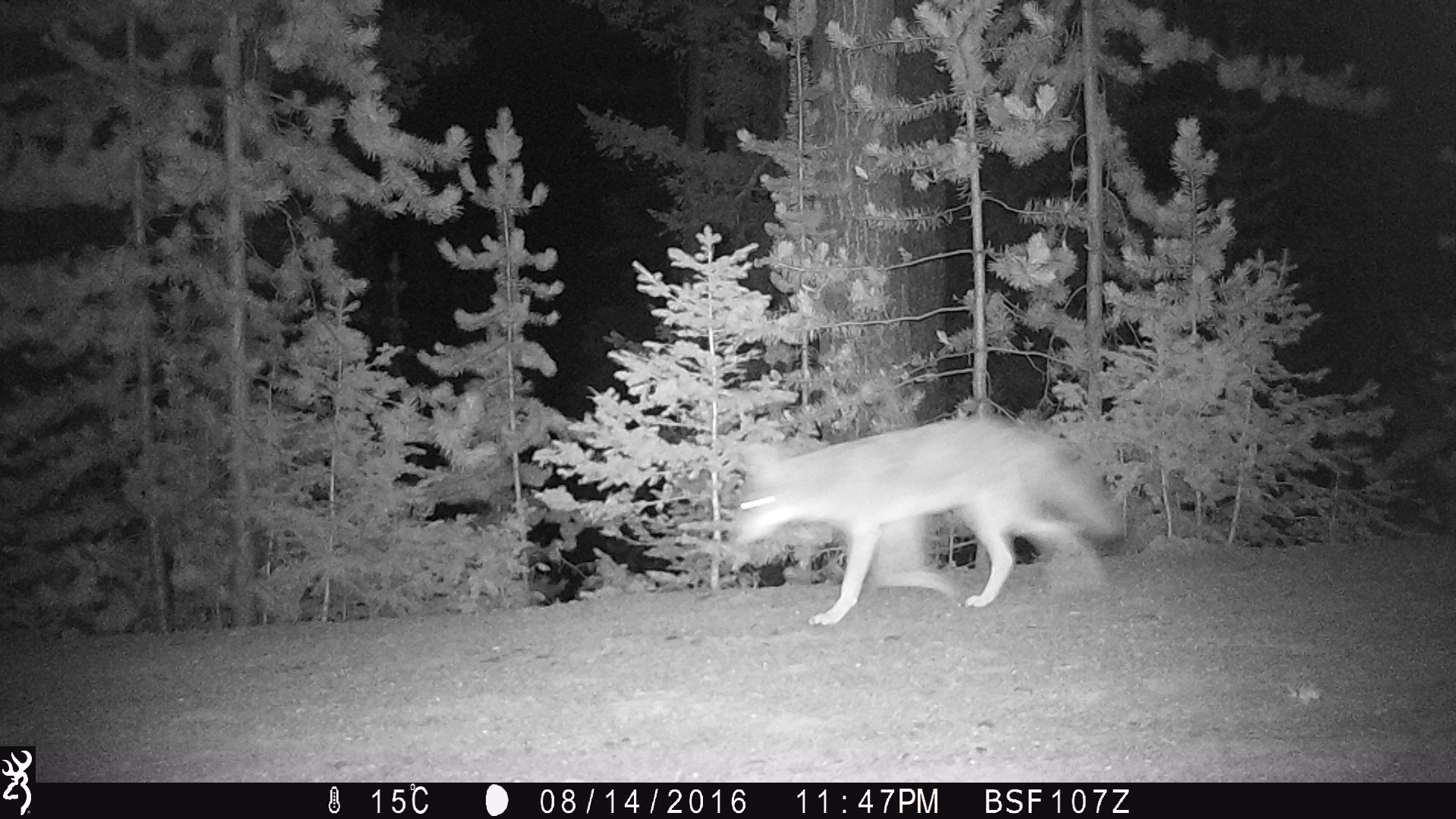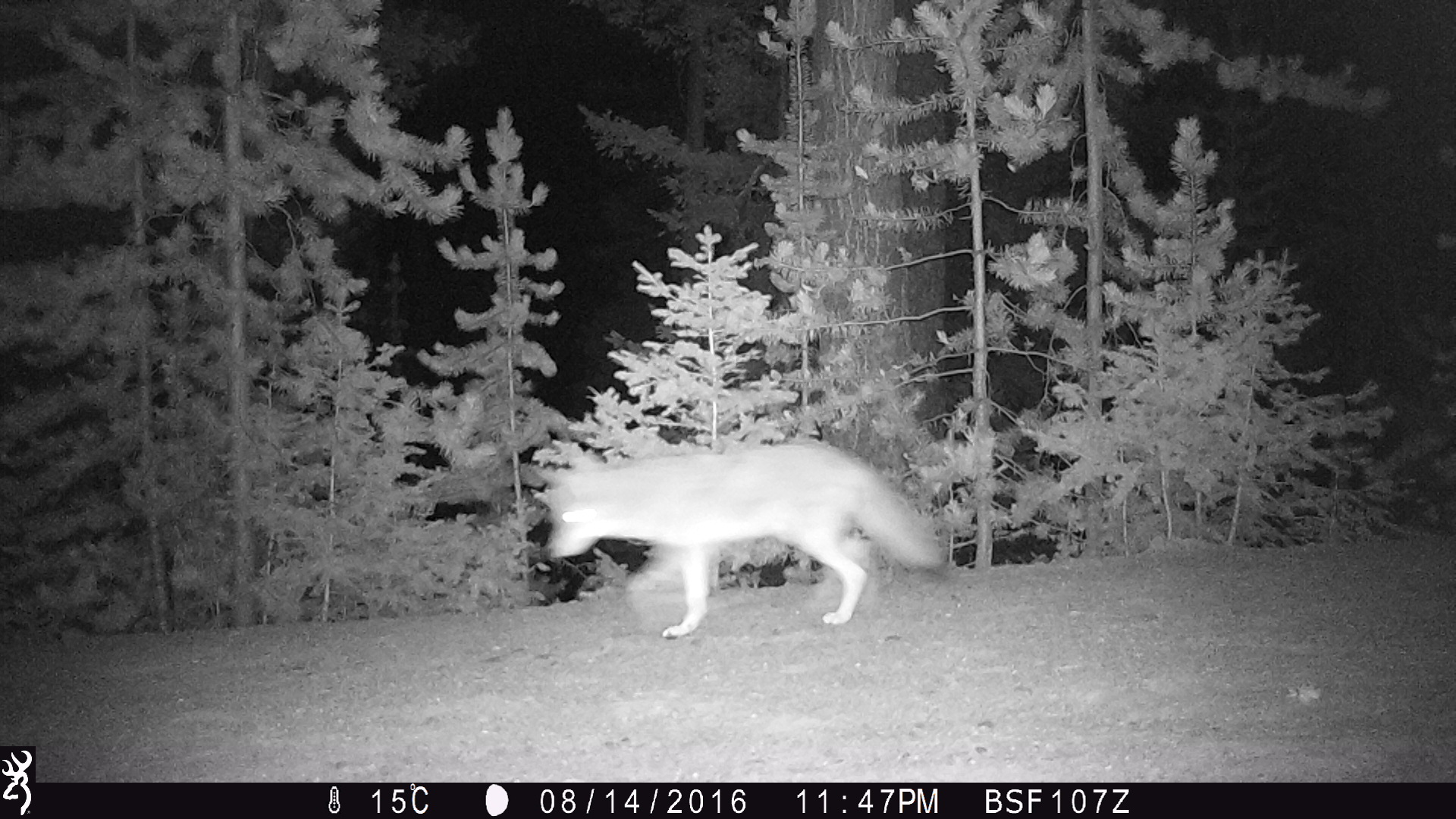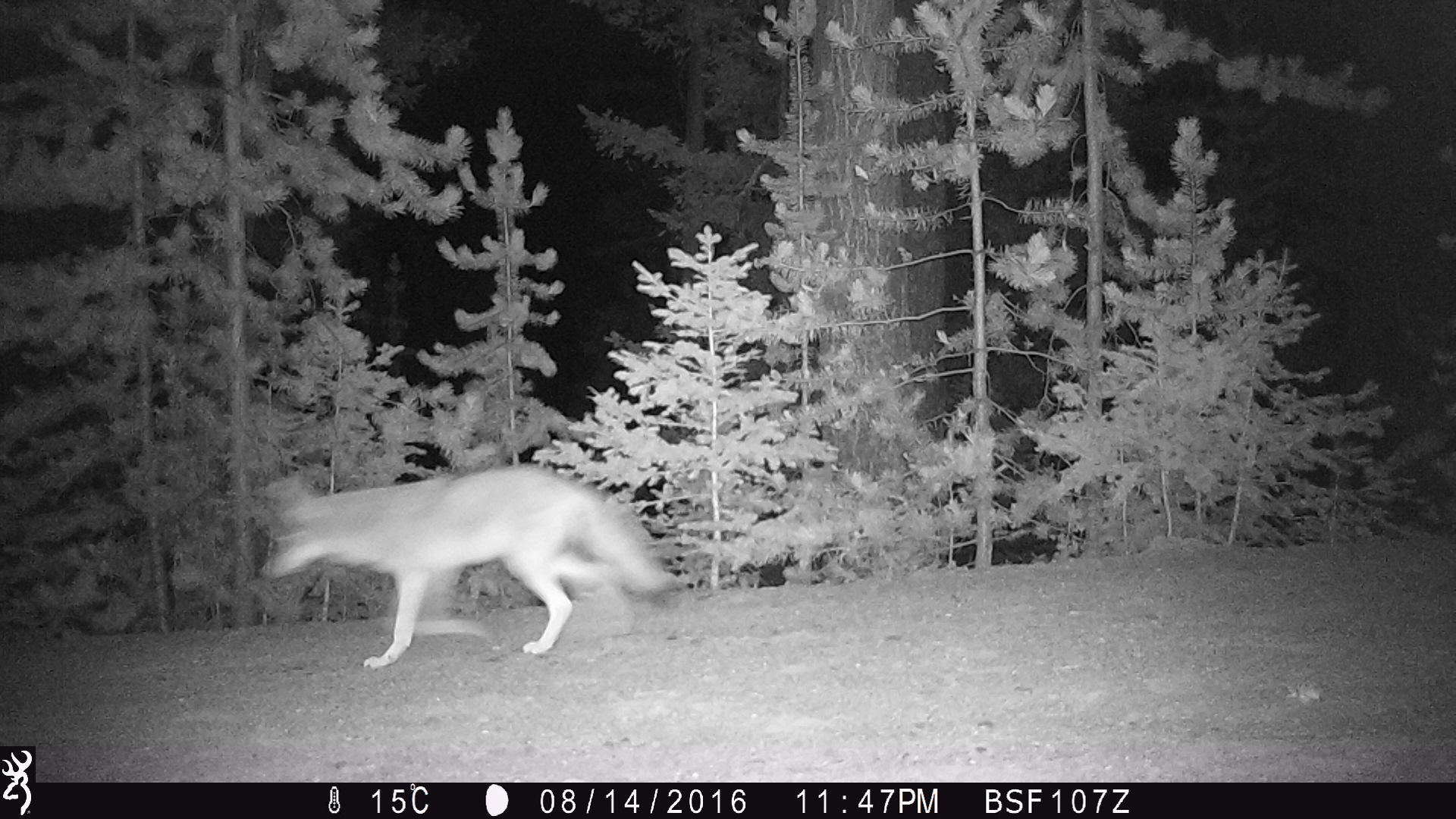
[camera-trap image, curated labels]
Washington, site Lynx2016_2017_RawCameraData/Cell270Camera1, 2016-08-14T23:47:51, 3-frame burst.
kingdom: Animalia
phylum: Chordata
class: Mammalia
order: Carnivora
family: Canidae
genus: Canis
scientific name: Canis latrans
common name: coyote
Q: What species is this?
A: Canis latrans (coyote).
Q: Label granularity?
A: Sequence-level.